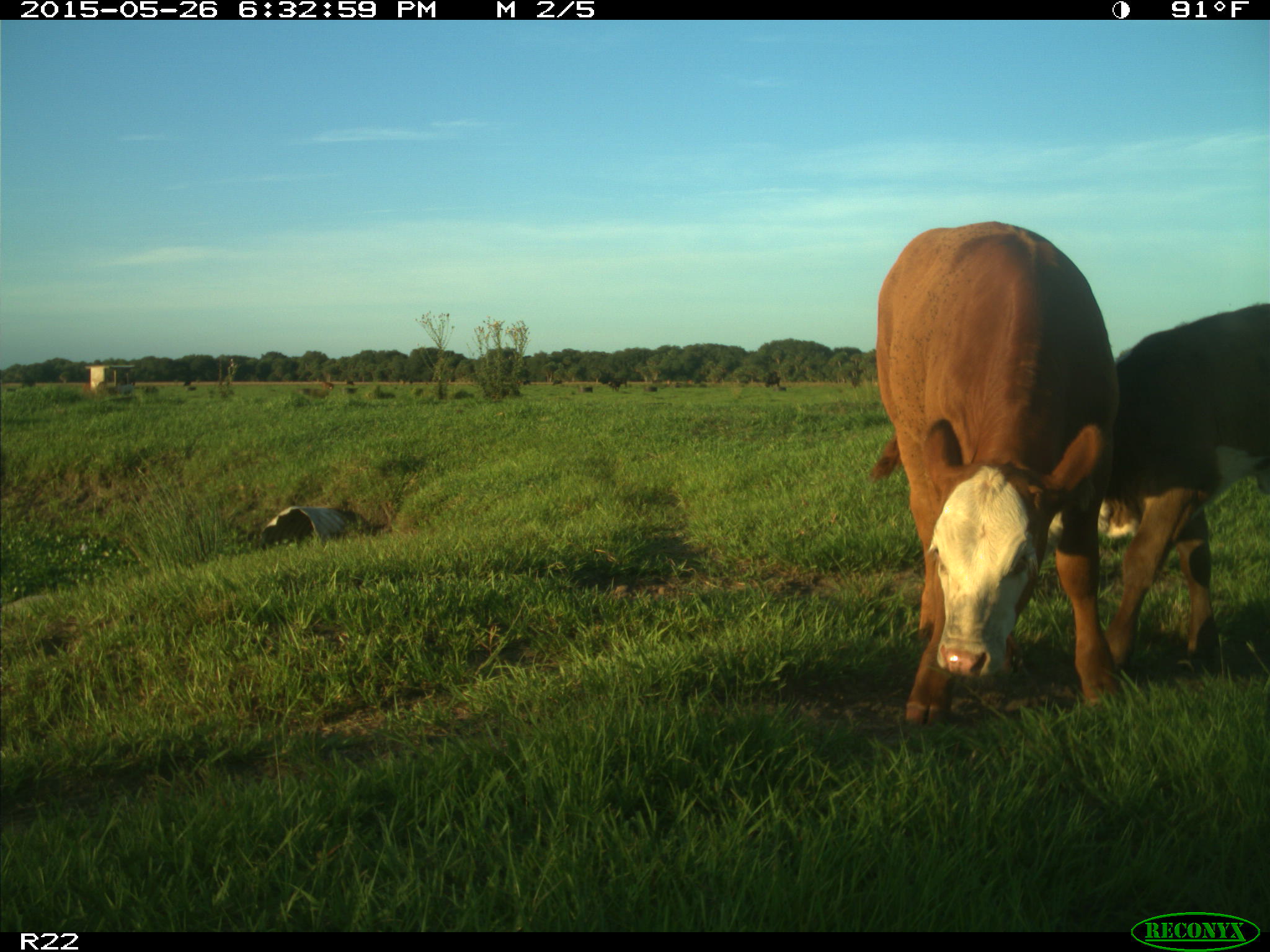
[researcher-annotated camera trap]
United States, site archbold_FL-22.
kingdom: Animalia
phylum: Chordata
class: Mammalia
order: Artiodactyla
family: Bovidae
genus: Bos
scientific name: Bos taurus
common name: domestic cow